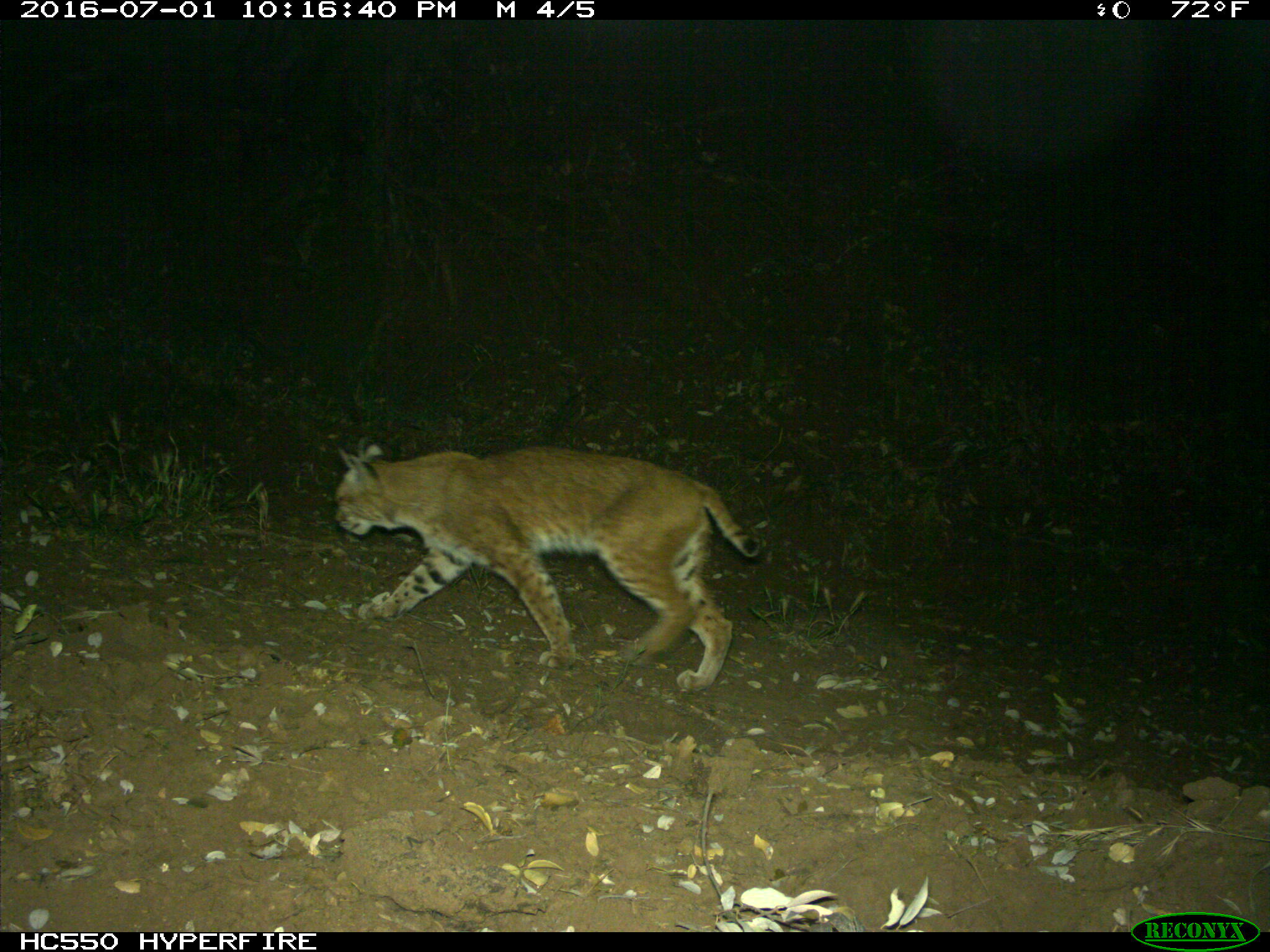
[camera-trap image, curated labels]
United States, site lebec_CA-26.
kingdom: Animalia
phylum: Chordata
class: Mammalia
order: Carnivora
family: Felidae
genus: Lynx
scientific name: Lynx rufus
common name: bobcat